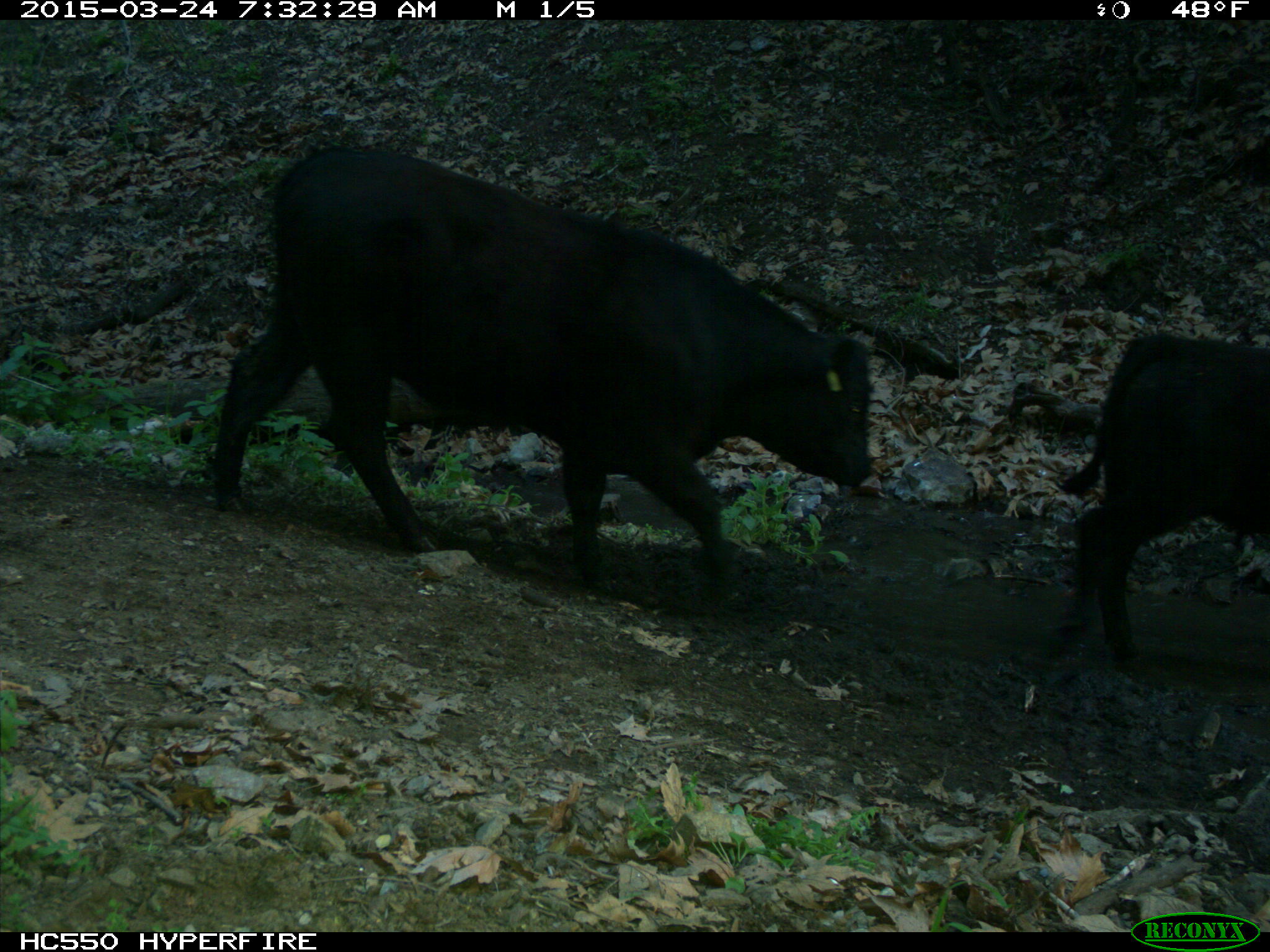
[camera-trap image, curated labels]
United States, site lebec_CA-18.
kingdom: Animalia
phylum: Chordata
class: Mammalia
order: Artiodactyla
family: Bovidae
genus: Bos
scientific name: Bos taurus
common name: domestic cow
Bos taurus (domestic cow).